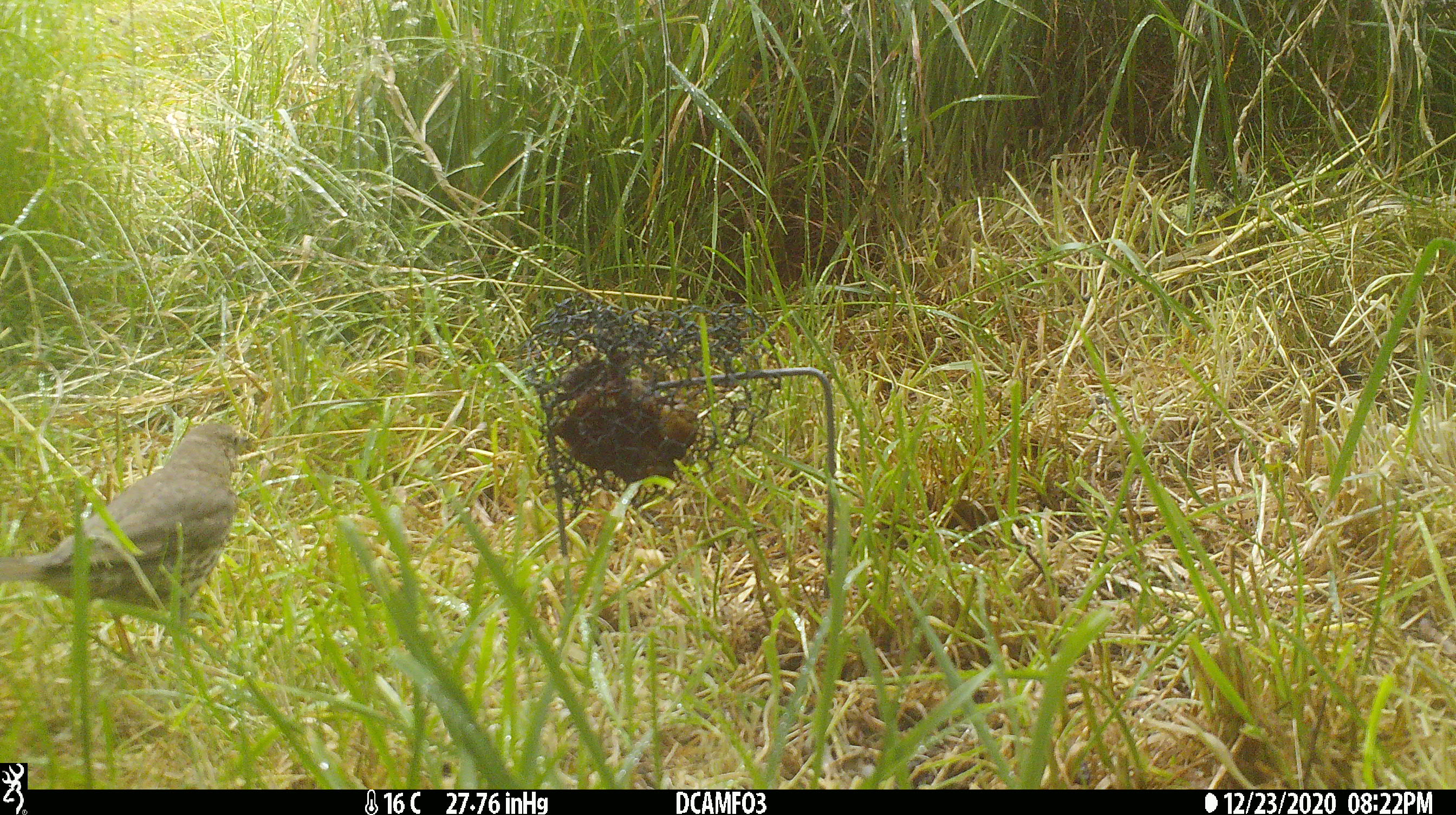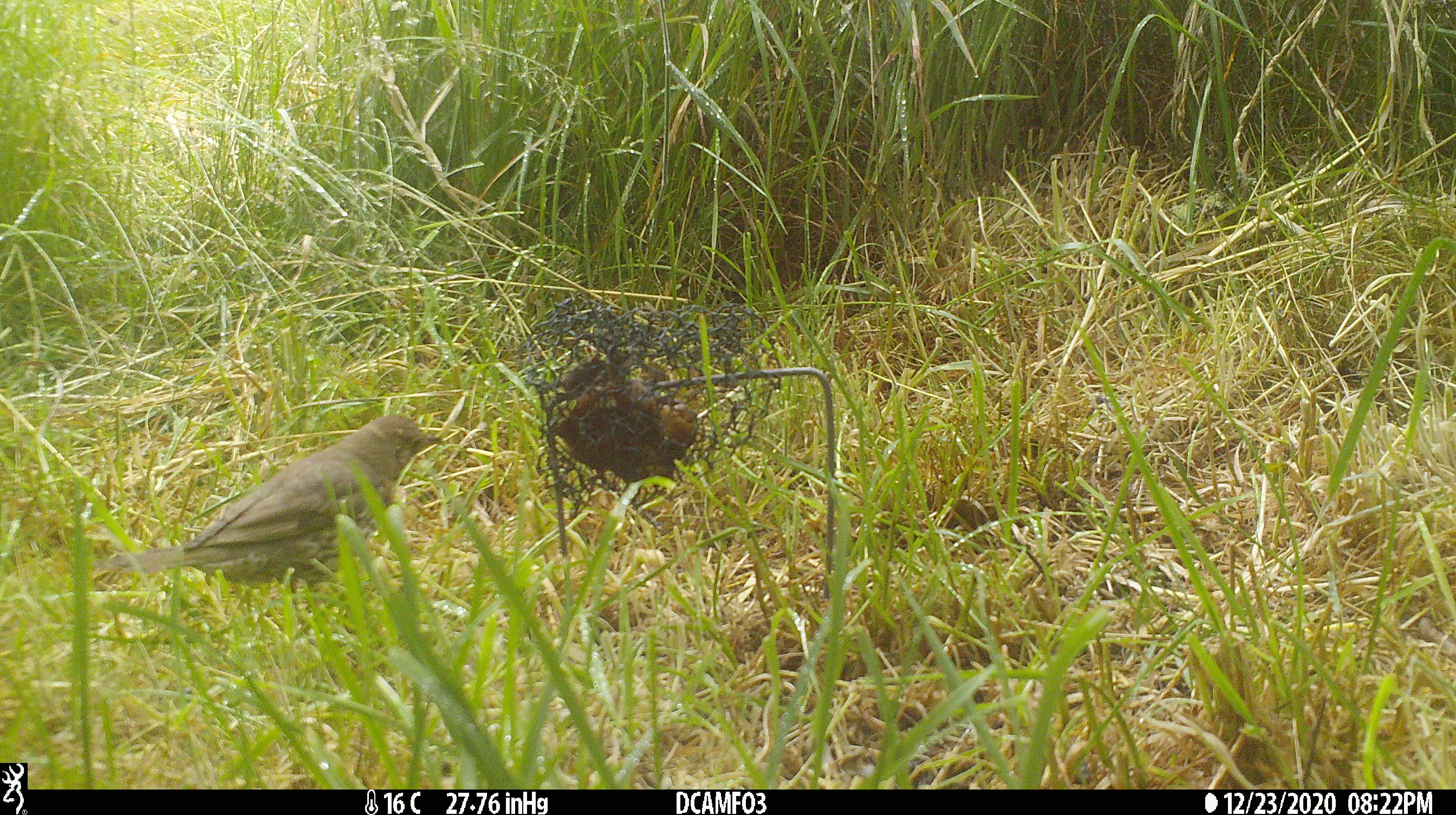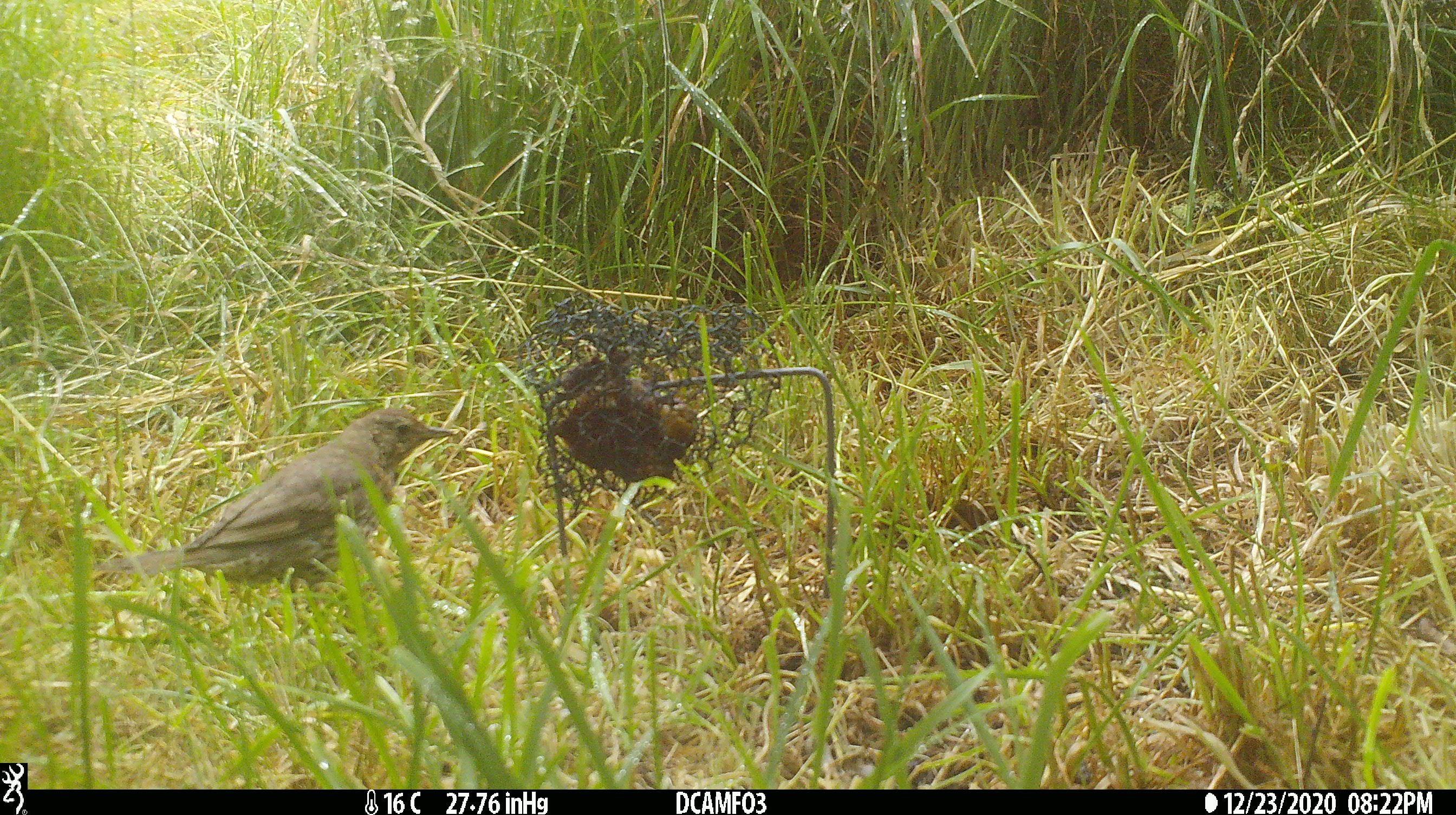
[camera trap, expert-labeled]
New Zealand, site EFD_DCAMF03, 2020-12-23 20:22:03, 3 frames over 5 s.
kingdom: Animalia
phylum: Chordata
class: Aves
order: Passeriformes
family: Turdidae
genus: Turdus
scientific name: Turdus philomelos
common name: song thrush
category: thrush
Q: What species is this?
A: Thrush (song thrush) (Turdus philomelos).